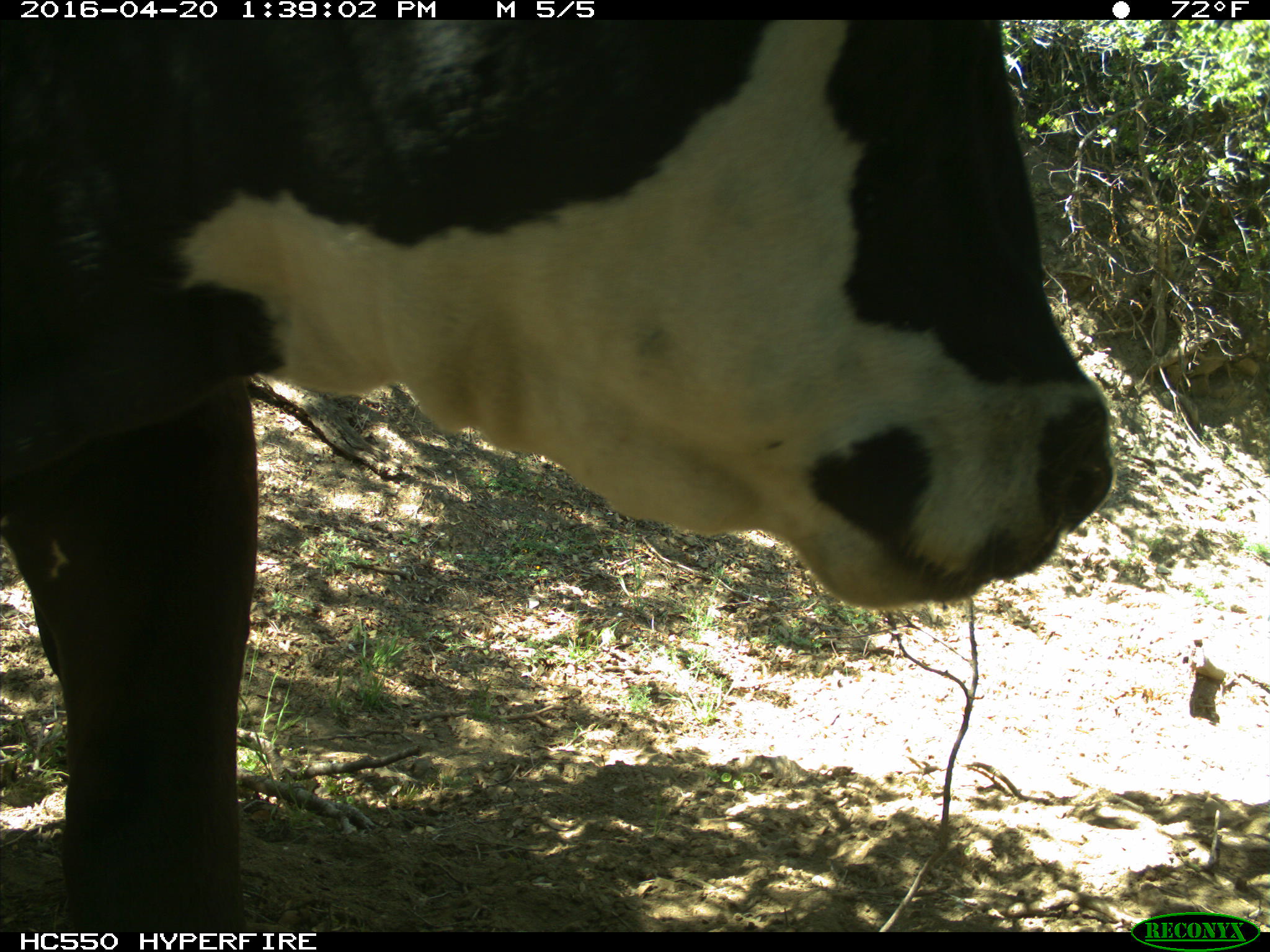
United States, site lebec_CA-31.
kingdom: Animalia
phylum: Chordata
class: Mammalia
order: Artiodactyla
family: Bovidae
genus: Bos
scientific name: Bos taurus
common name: domestic cow